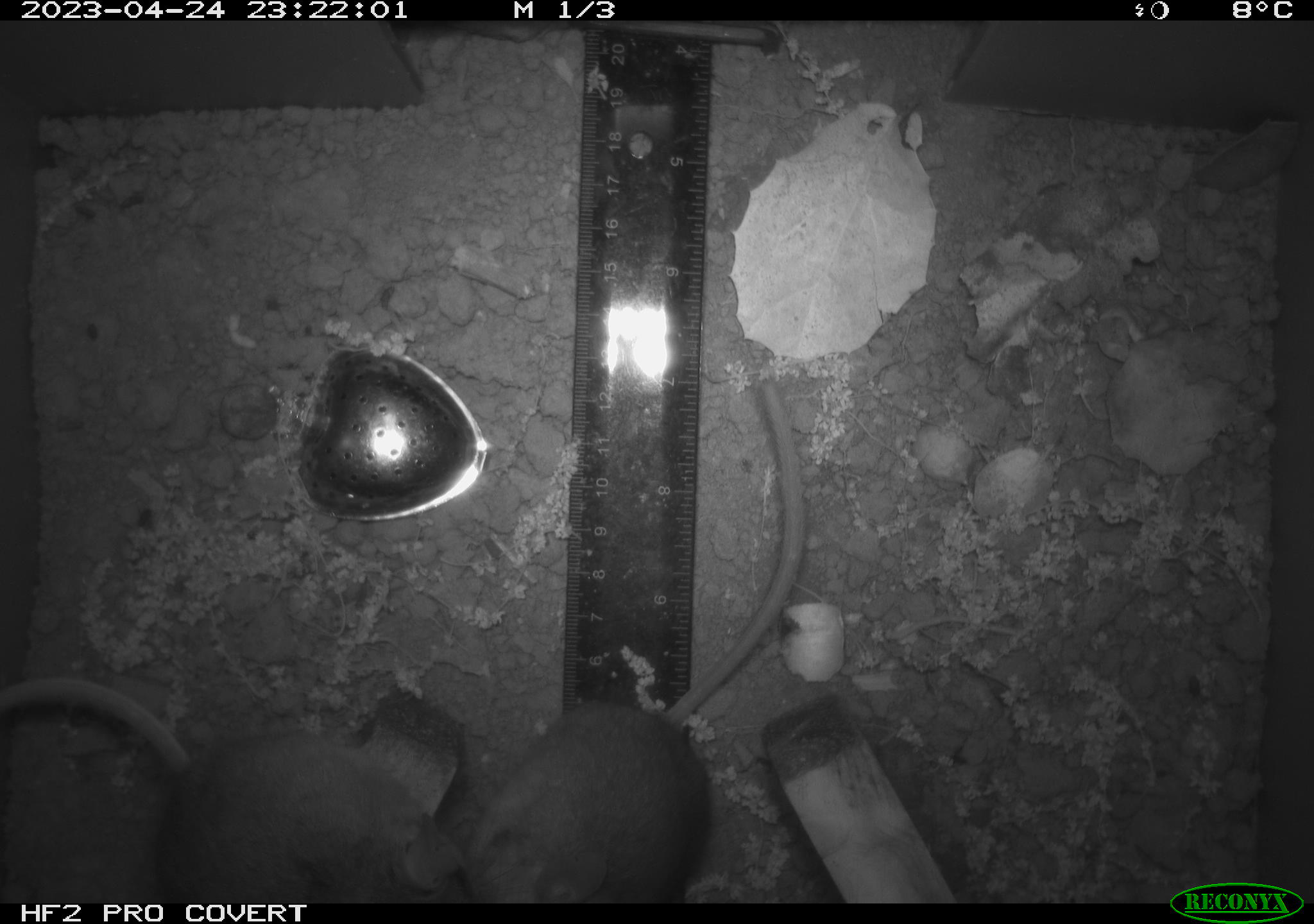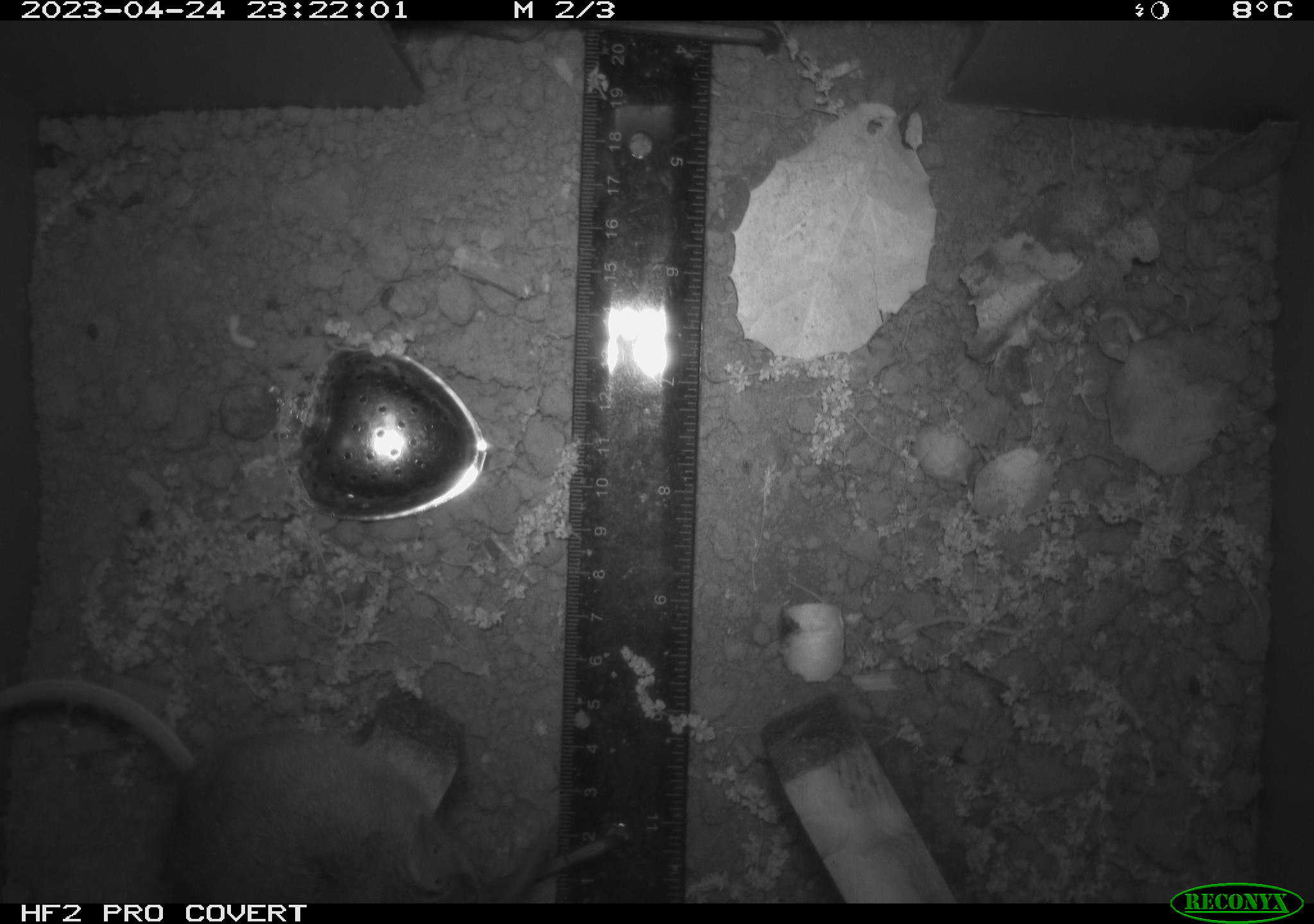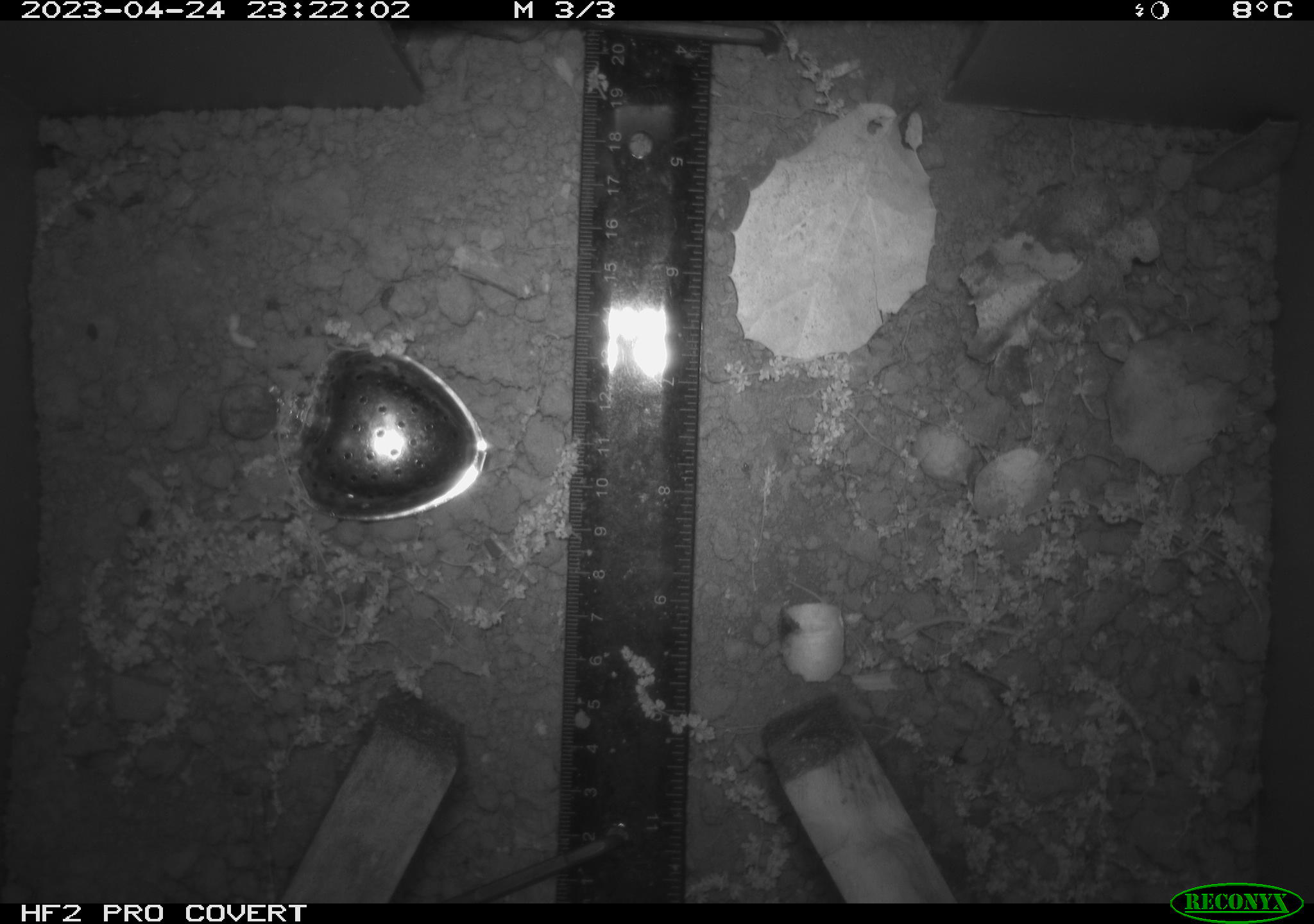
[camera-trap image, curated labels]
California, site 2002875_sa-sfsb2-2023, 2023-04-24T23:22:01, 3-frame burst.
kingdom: Animalia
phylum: Chordata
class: Mammalia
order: Rodentia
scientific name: Rodentia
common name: mouse species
Mouse species (Rodentia).